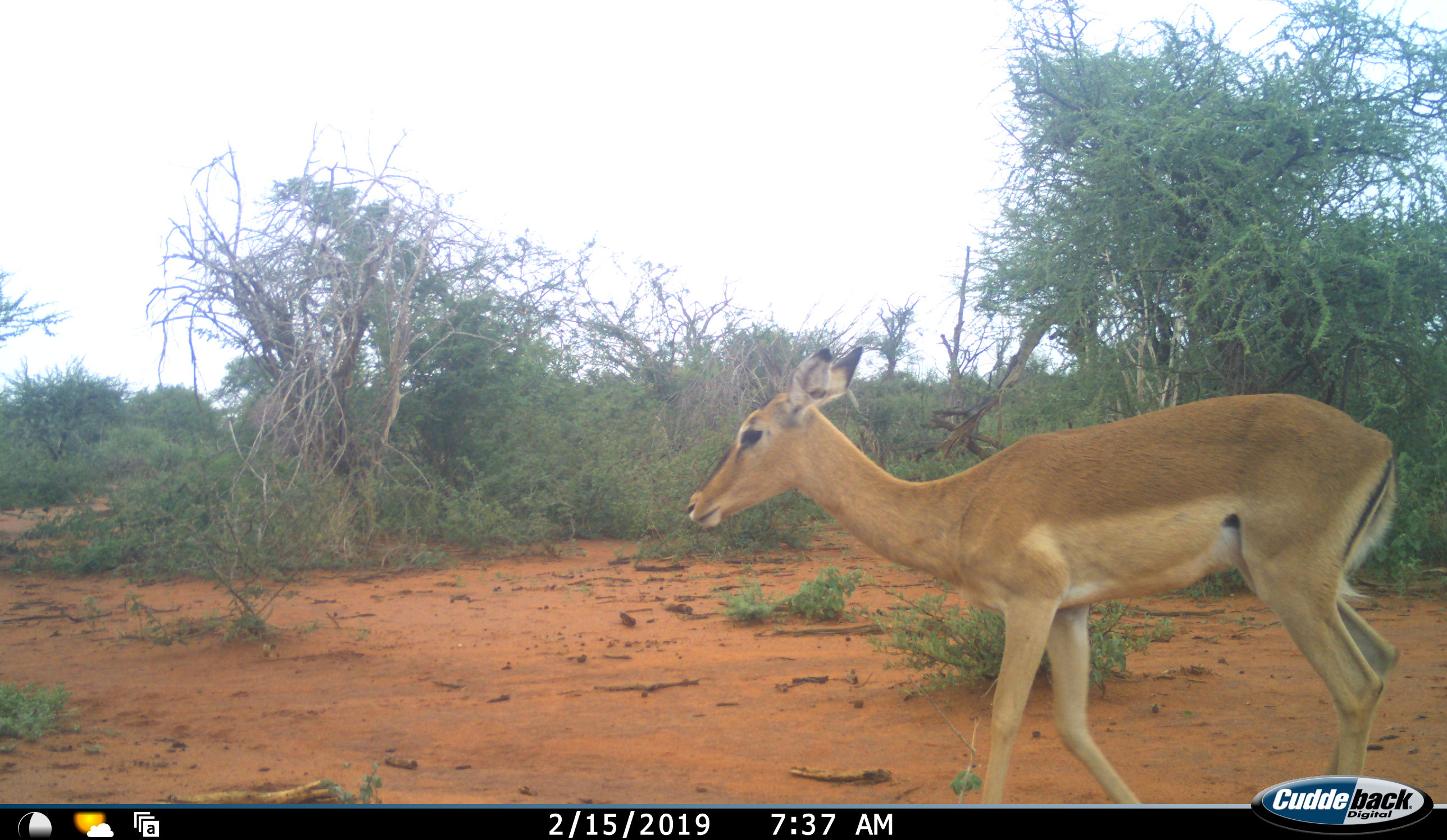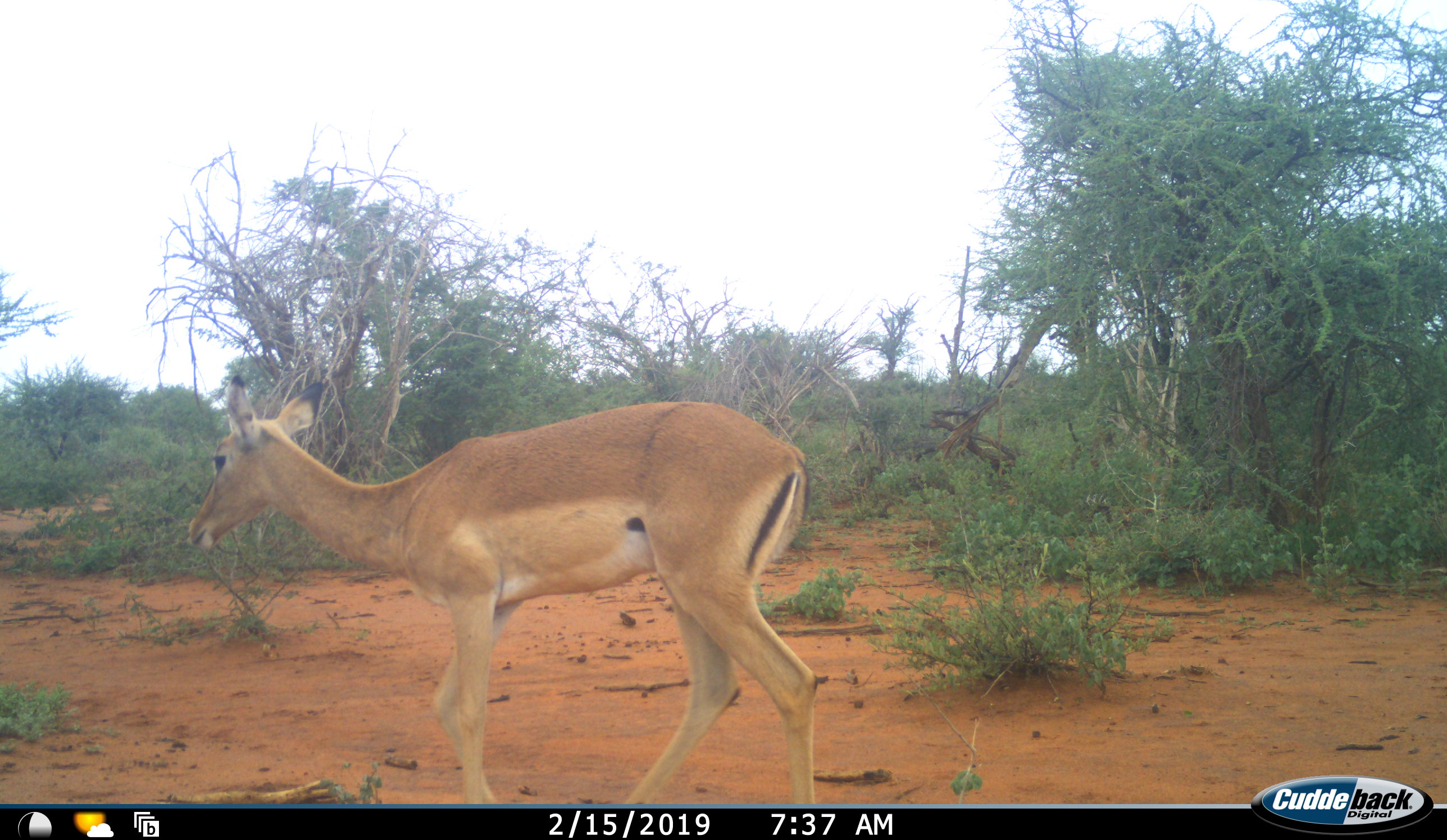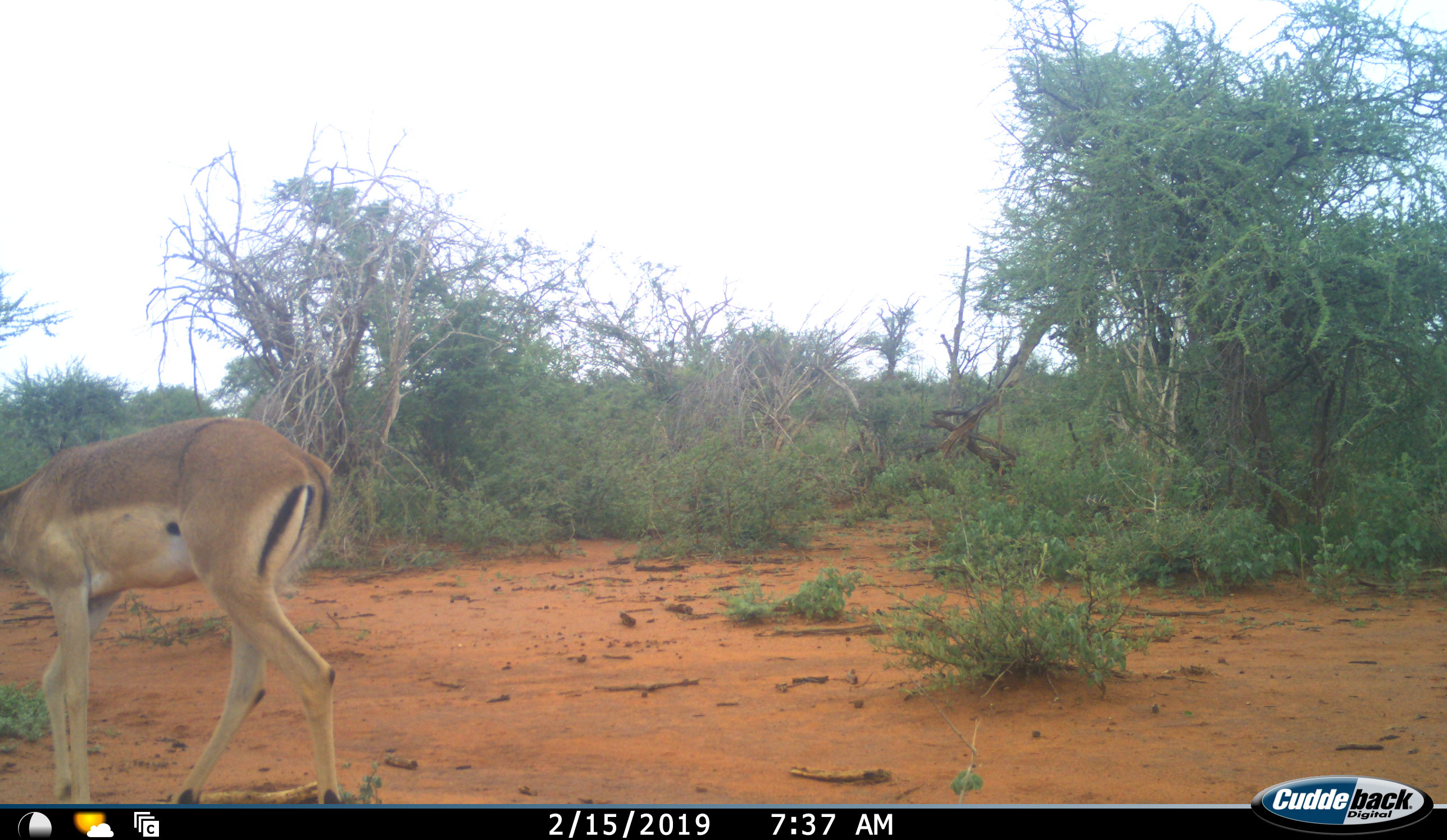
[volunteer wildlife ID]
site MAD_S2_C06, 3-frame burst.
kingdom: Animalia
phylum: Chordata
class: Mammalia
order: Artiodactyla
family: Bovidae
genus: Aepyceros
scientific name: Aepyceros melampus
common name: impala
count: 1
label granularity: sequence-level